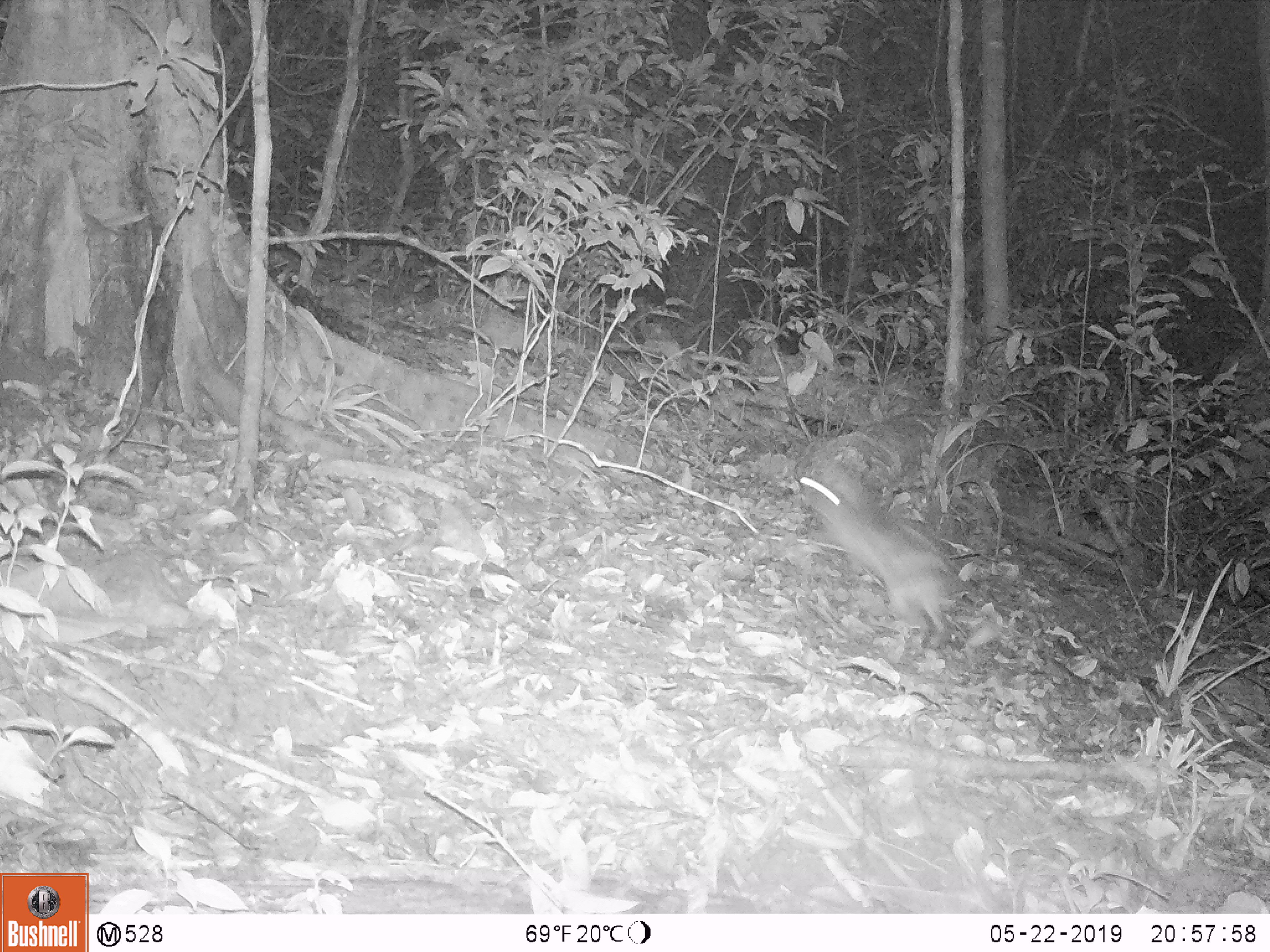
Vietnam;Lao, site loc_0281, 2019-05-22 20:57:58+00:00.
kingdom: Animalia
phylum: Chordata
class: Mammalia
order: Lagomorpha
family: Leporidae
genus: Nesolagus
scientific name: Nesolagus timminsi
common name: annamite striped rabbit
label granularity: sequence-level